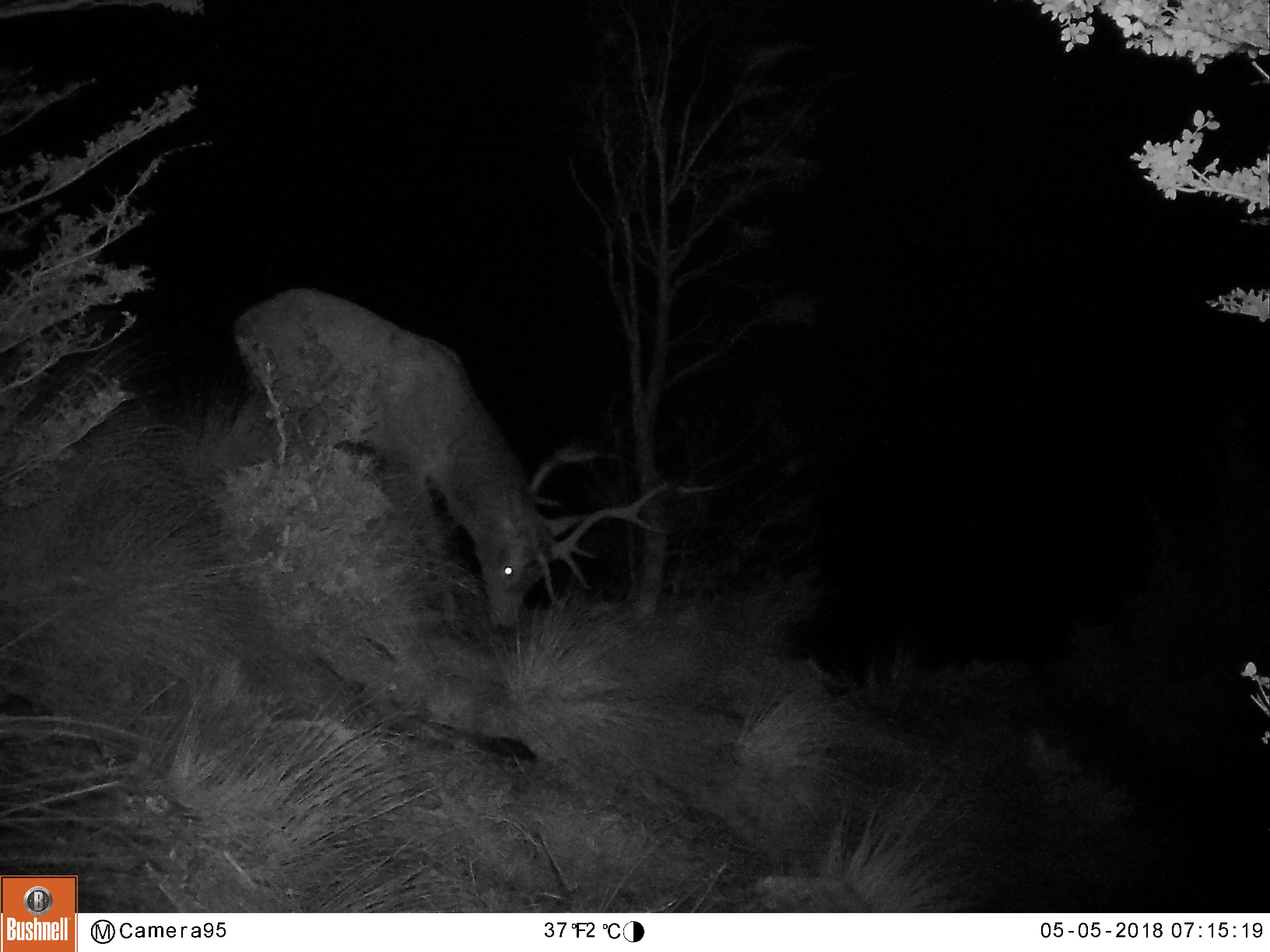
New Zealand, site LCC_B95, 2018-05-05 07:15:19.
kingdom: Animalia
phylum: Chordata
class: Mammalia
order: Artiodactyla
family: Cervidae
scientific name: Cervidae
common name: deer